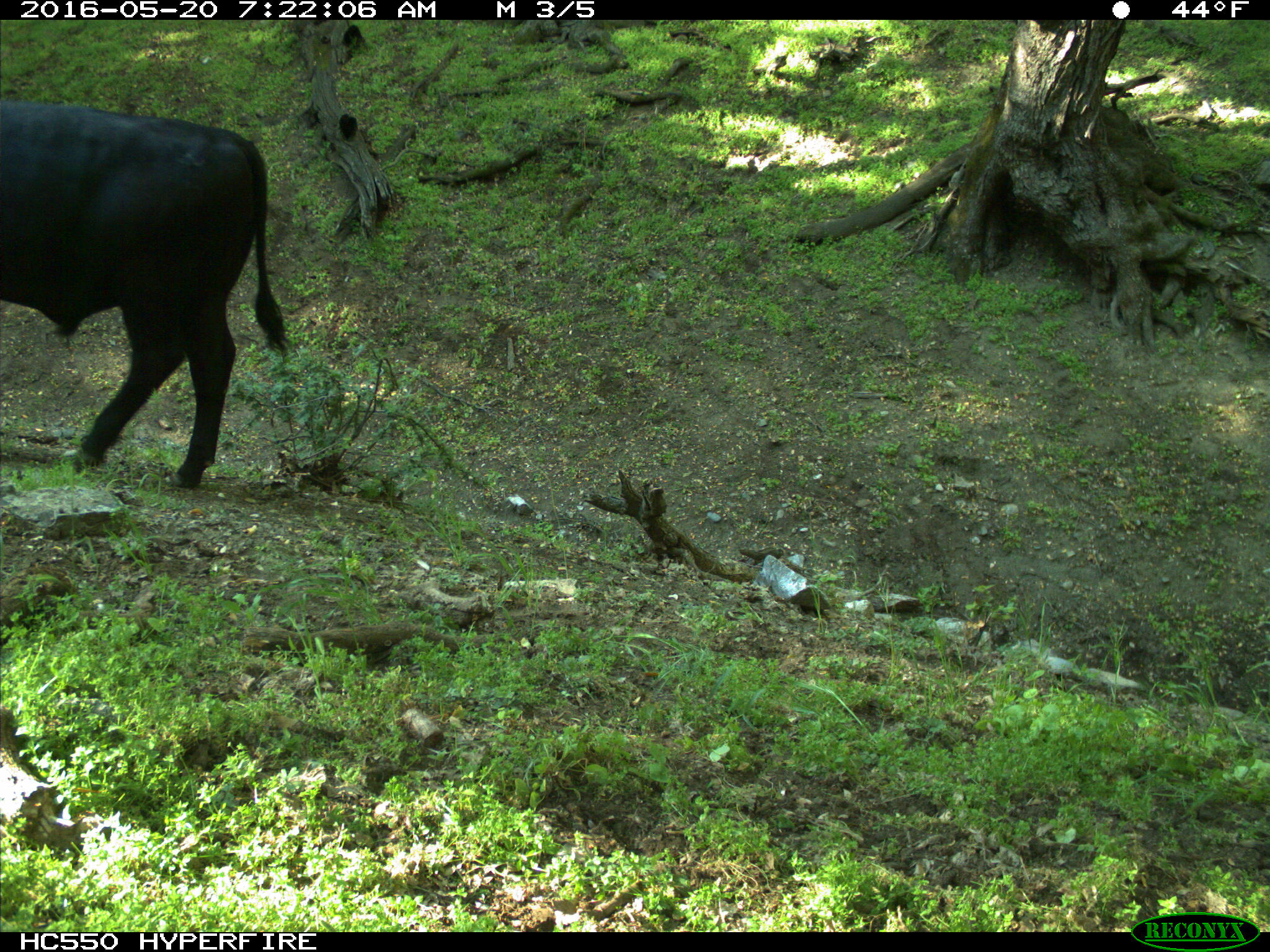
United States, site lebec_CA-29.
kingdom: Animalia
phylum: Chordata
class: Mammalia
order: Artiodactyla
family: Bovidae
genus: Bos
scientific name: Bos taurus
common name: domestic cow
Bos taurus (domestic cow).